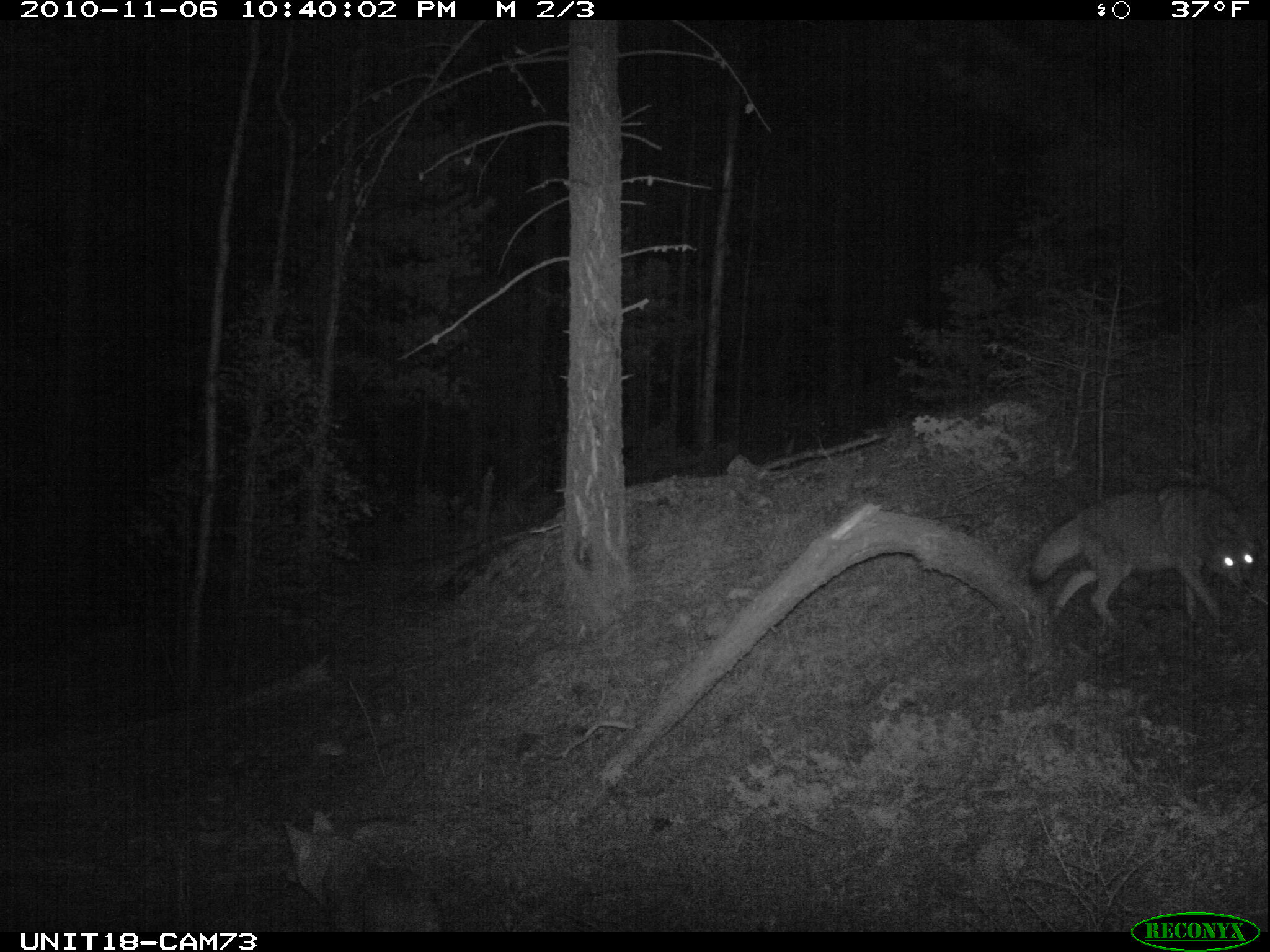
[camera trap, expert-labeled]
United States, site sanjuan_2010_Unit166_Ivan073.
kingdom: Animalia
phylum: Chordata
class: Mammalia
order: Carnivora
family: Canidae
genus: Canis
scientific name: Canis latrans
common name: coyote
Canis latrans (coyote).